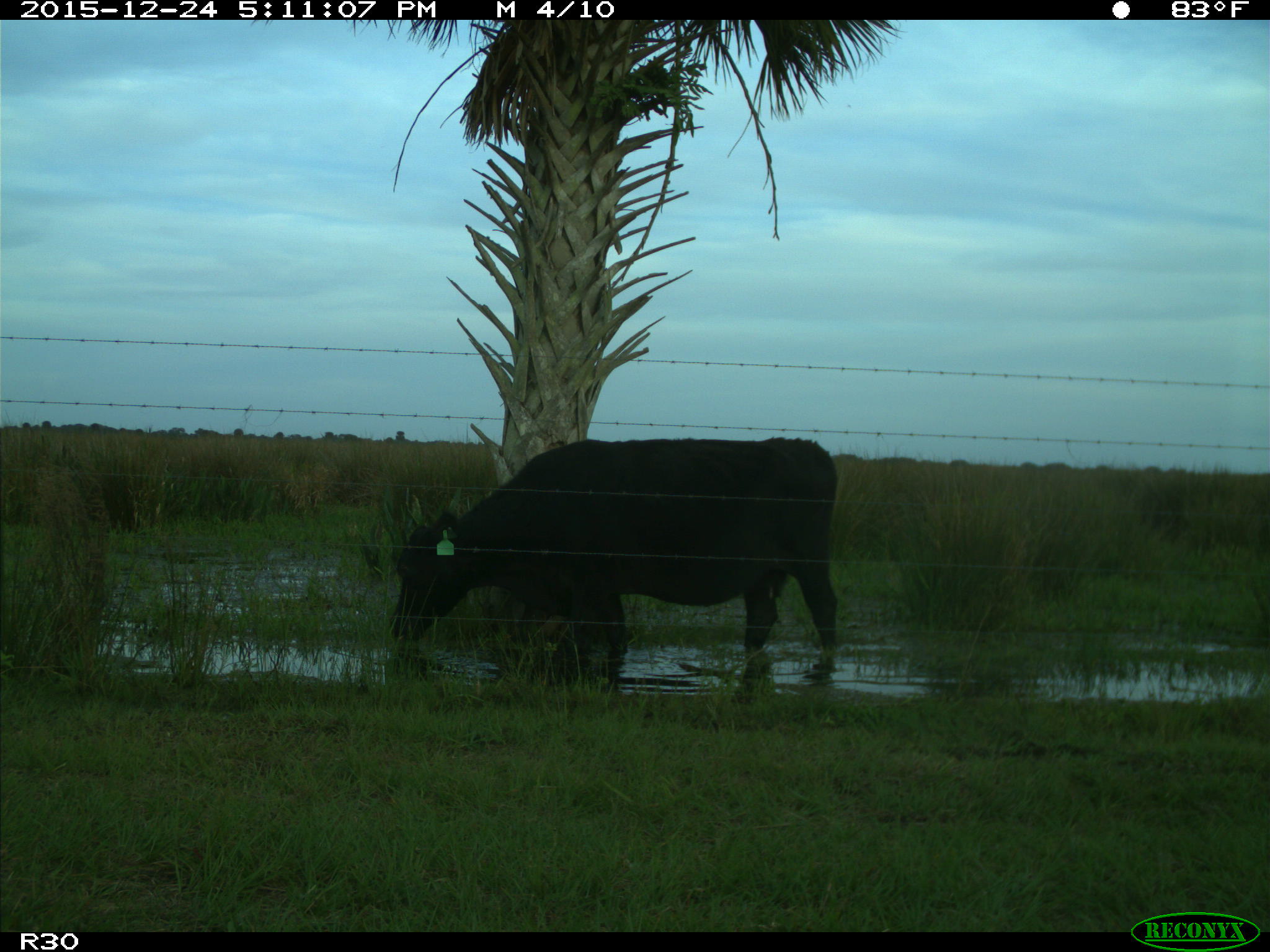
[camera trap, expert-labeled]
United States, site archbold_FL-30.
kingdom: Animalia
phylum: Chordata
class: Mammalia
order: Artiodactyla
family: Bovidae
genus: Bos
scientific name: Bos taurus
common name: domestic cow